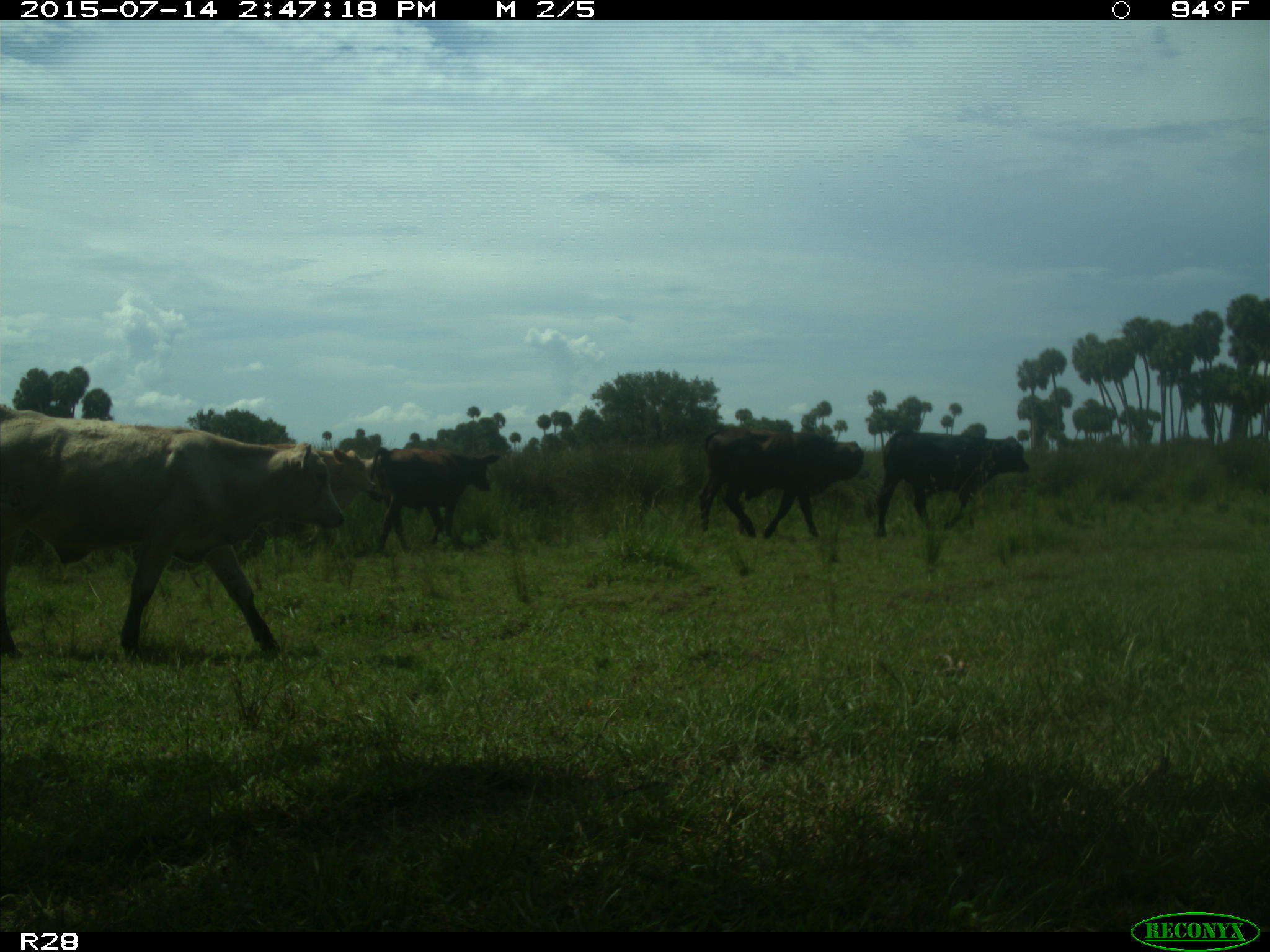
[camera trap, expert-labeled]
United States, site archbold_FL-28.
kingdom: Animalia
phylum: Chordata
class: Mammalia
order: Artiodactyla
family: Bovidae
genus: Bos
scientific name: Bos taurus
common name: domestic cow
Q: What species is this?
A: Bos taurus (domestic cow).